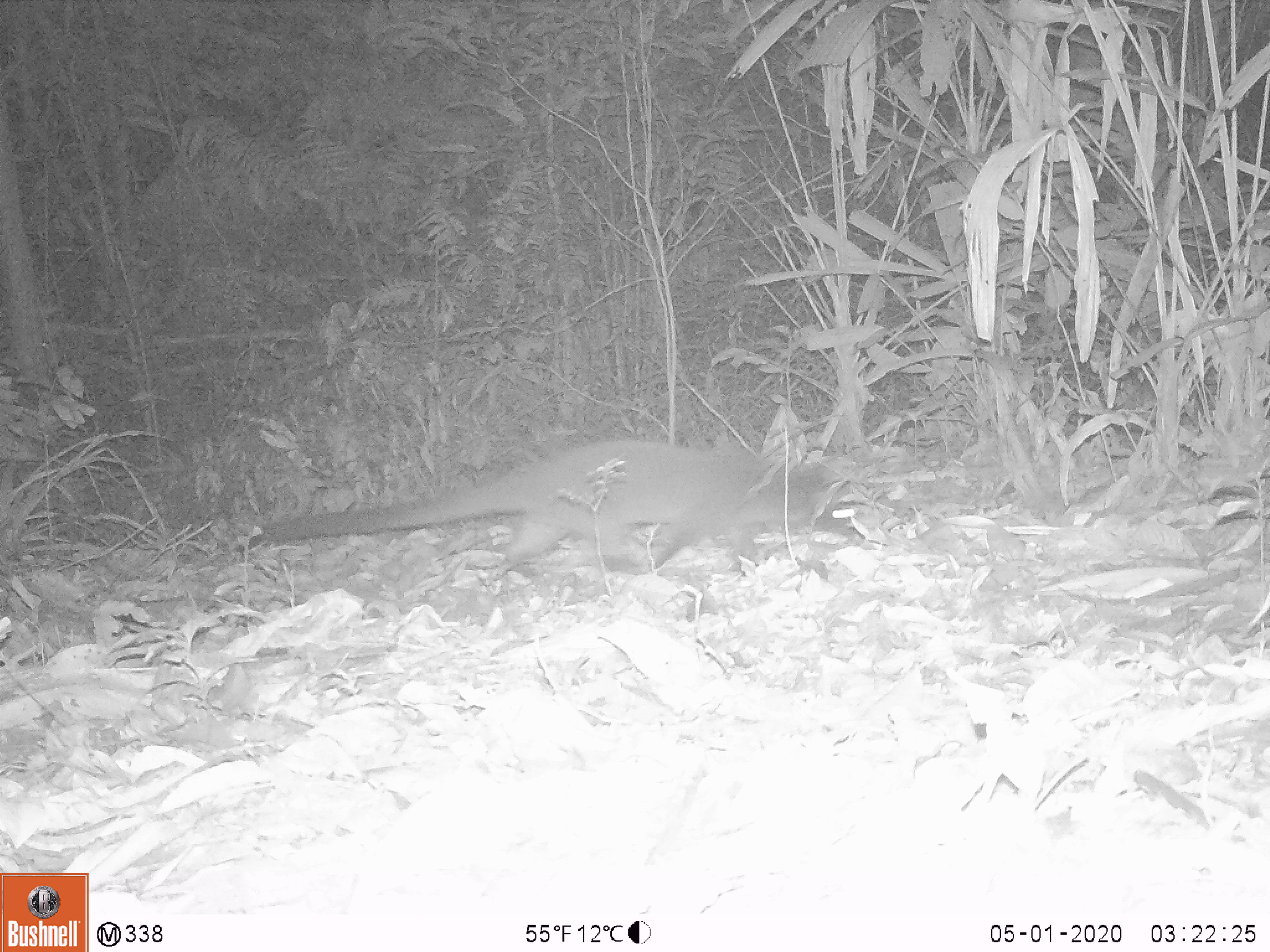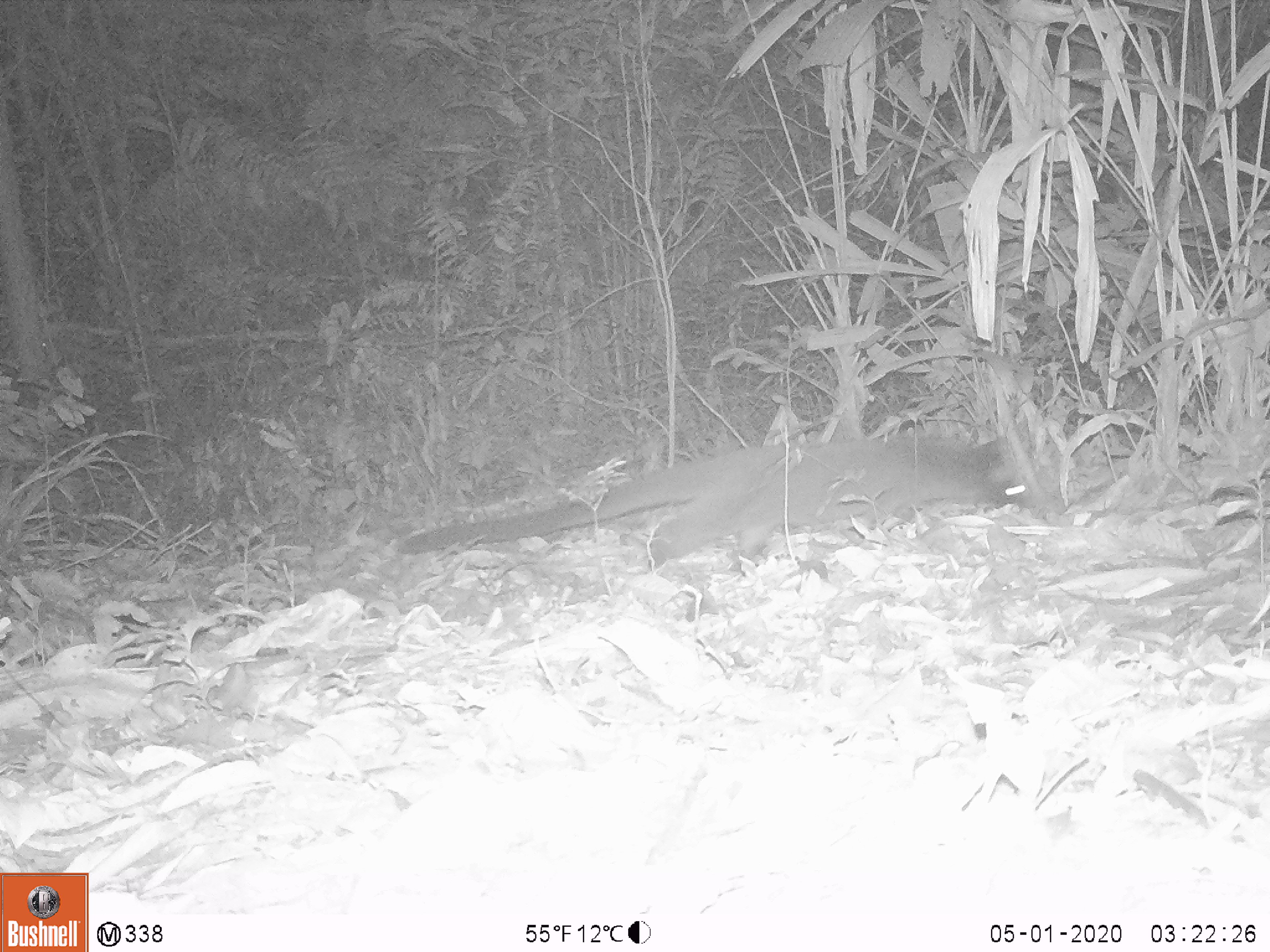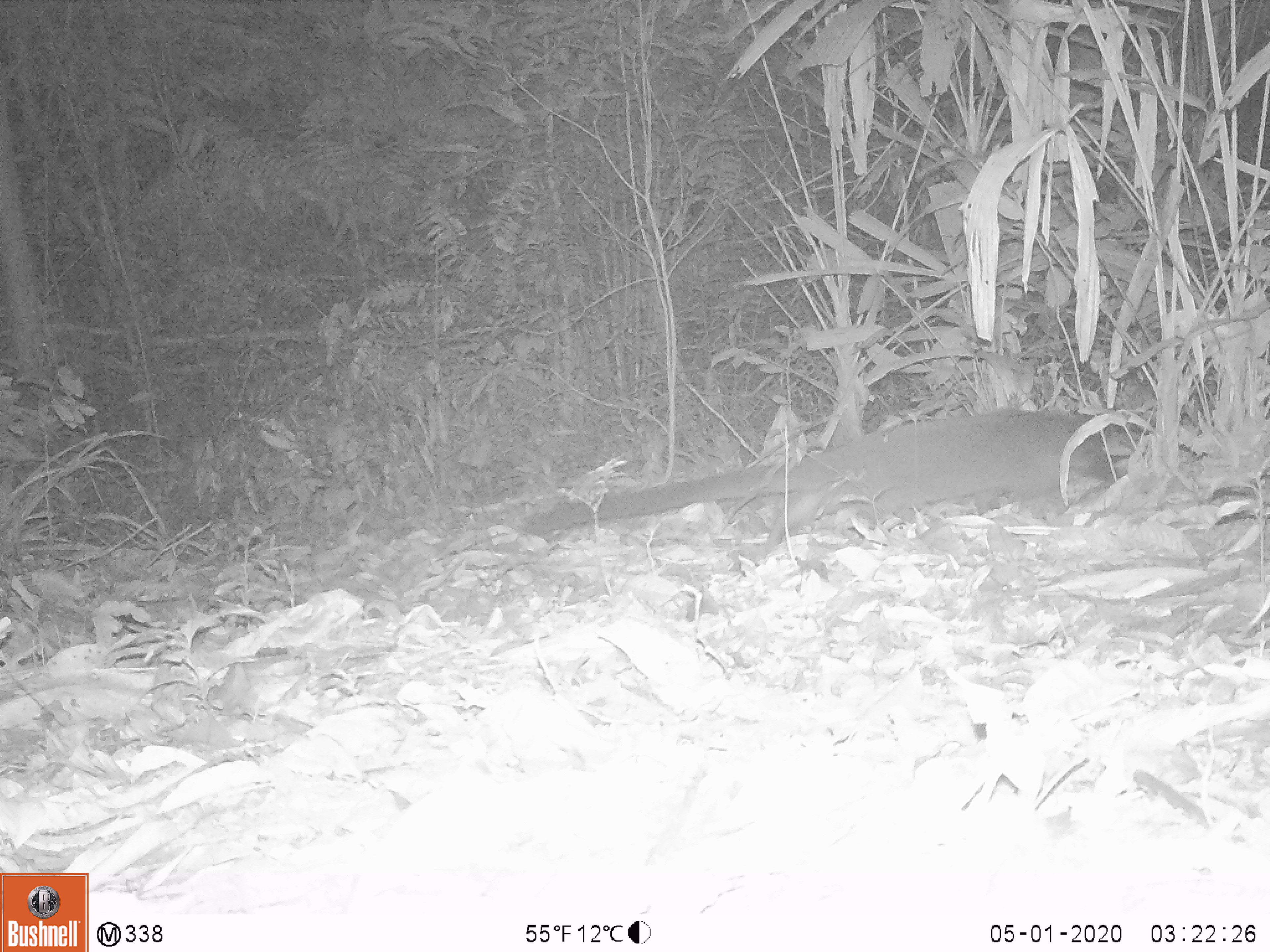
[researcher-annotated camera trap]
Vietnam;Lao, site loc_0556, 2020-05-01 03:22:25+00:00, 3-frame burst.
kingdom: Animalia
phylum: Chordata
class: Mammalia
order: Carnivora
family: Viverridae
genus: Paguma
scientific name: Paguma larvata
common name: masked palm civet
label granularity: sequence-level